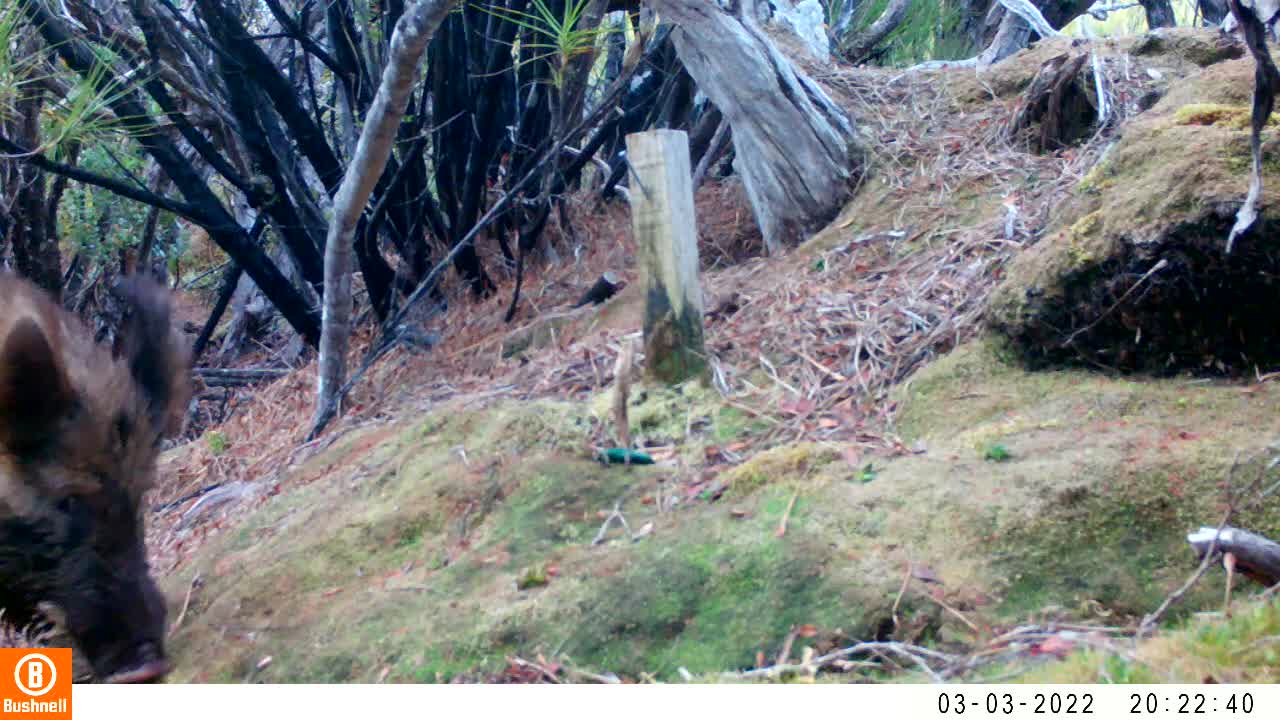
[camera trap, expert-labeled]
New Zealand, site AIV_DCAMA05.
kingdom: Animalia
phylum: Chordata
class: Mammalia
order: Artiodactyla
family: Suidae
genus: Sus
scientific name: Sus scrofa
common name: pig